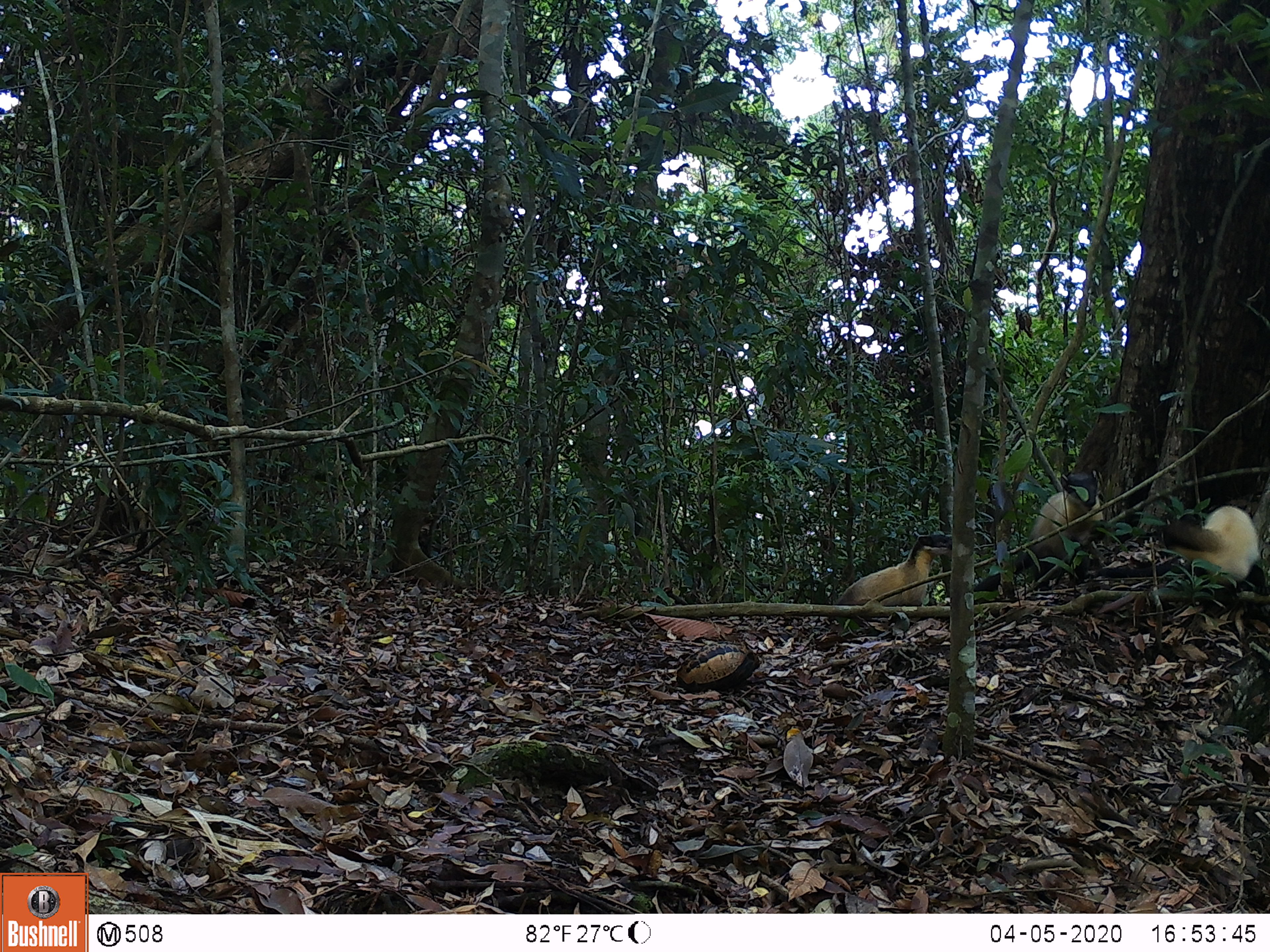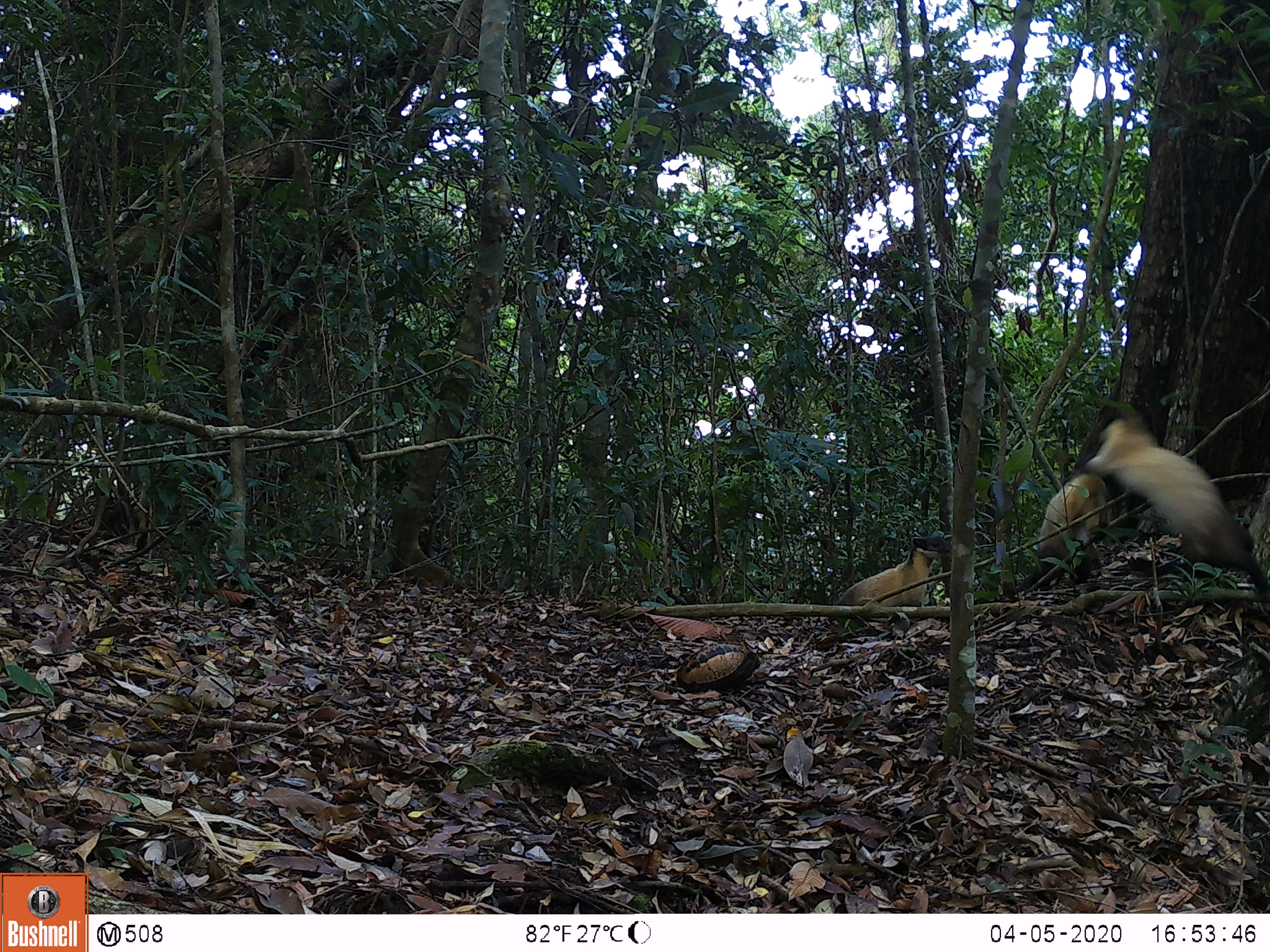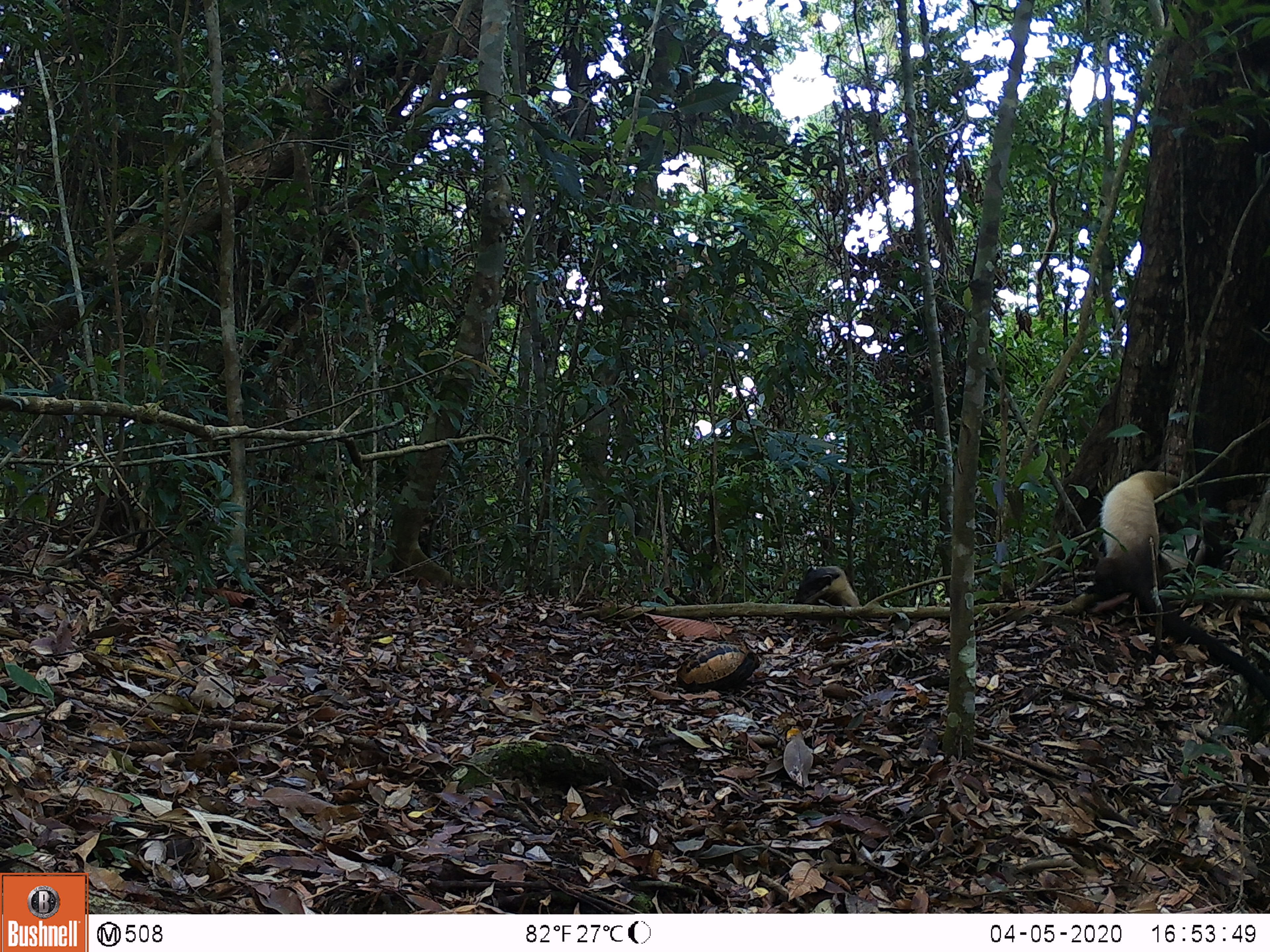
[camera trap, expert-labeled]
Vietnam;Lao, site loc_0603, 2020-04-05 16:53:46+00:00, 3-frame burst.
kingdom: Animalia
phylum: Chordata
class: Mammalia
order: Carnivora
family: Mustelidae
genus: Martes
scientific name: Martes flavigula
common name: yellow-throated marten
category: yellow throated marten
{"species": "yellow throated marten (yellow-throated marten) (Martes flavigula)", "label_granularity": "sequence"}